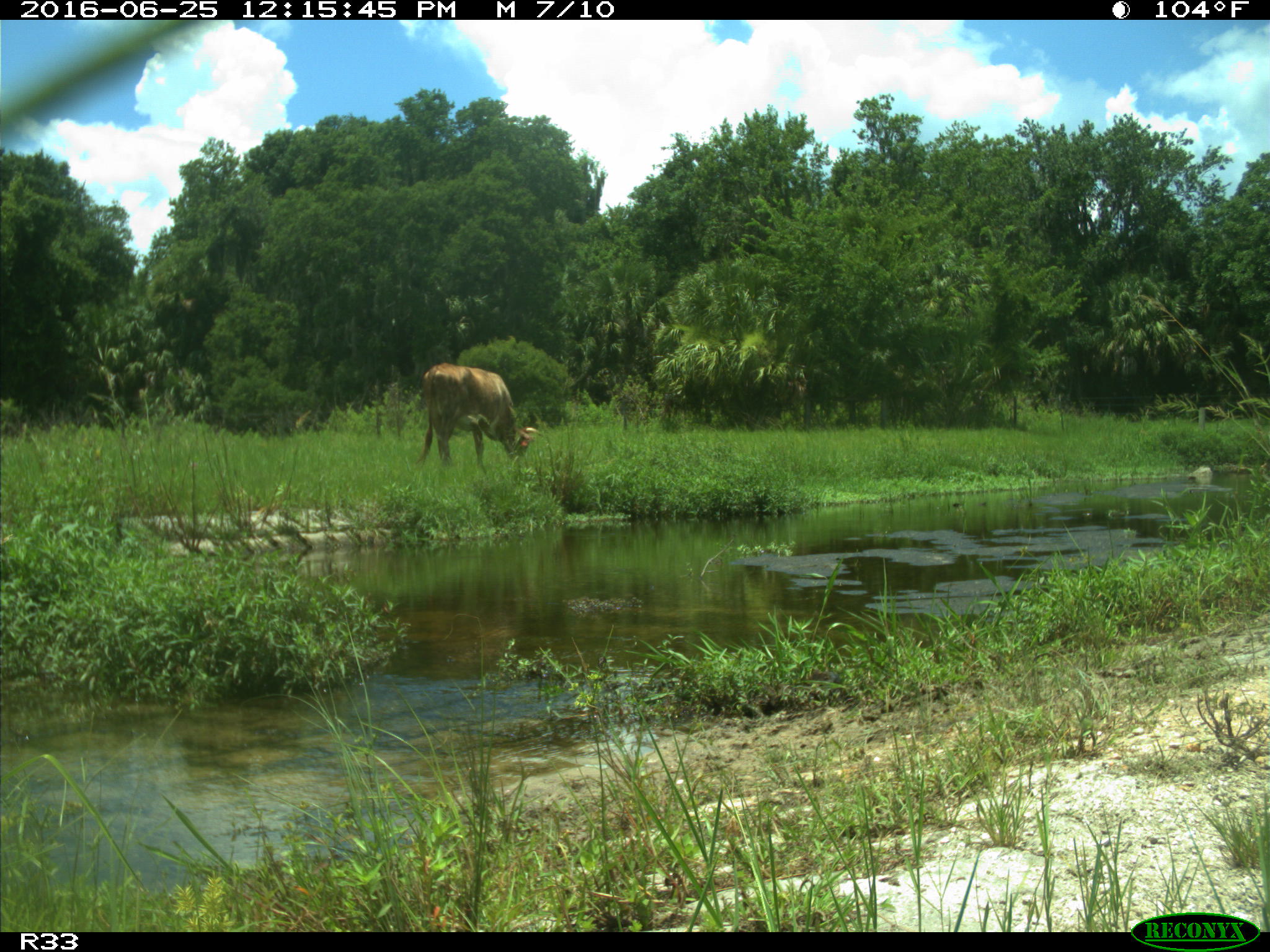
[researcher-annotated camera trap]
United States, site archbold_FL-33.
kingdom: Animalia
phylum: Chordata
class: Mammalia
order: Artiodactyla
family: Bovidae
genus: Bos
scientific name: Bos taurus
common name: domestic cow